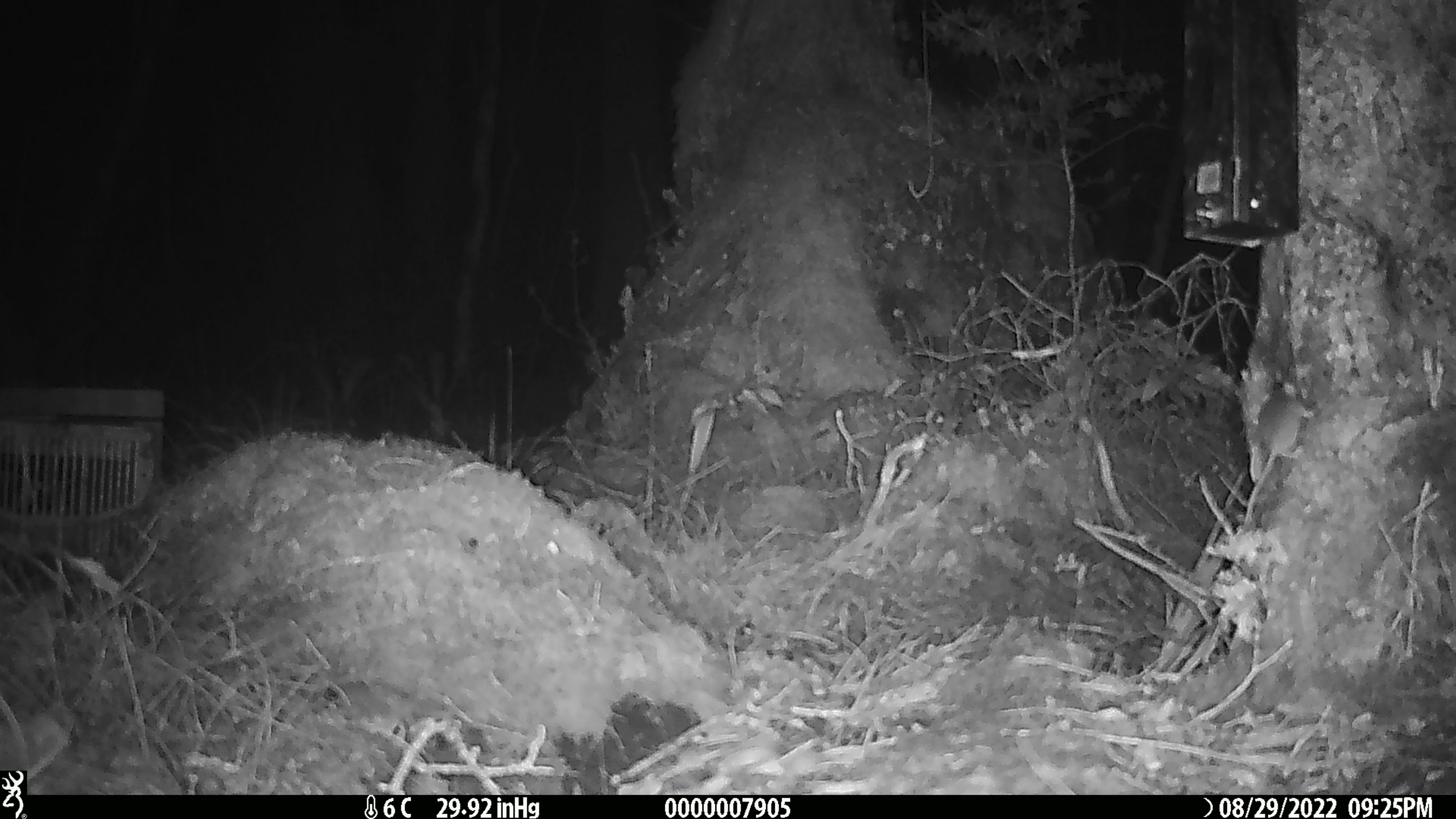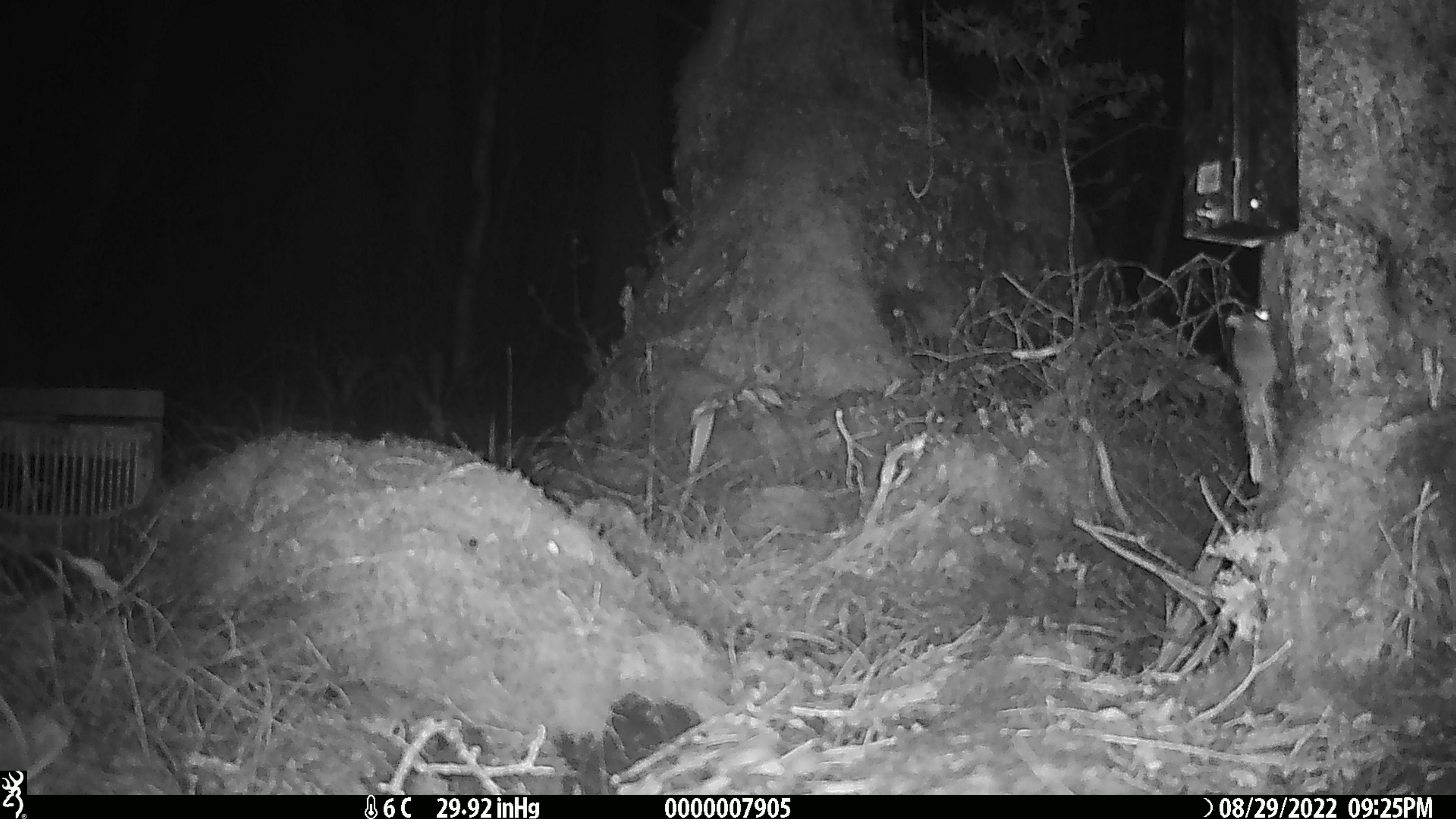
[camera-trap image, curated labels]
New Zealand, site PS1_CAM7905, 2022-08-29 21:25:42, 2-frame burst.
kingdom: Animalia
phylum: Chordata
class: Mammalia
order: Rodentia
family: Muridae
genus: Mus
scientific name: Mus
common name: mouse